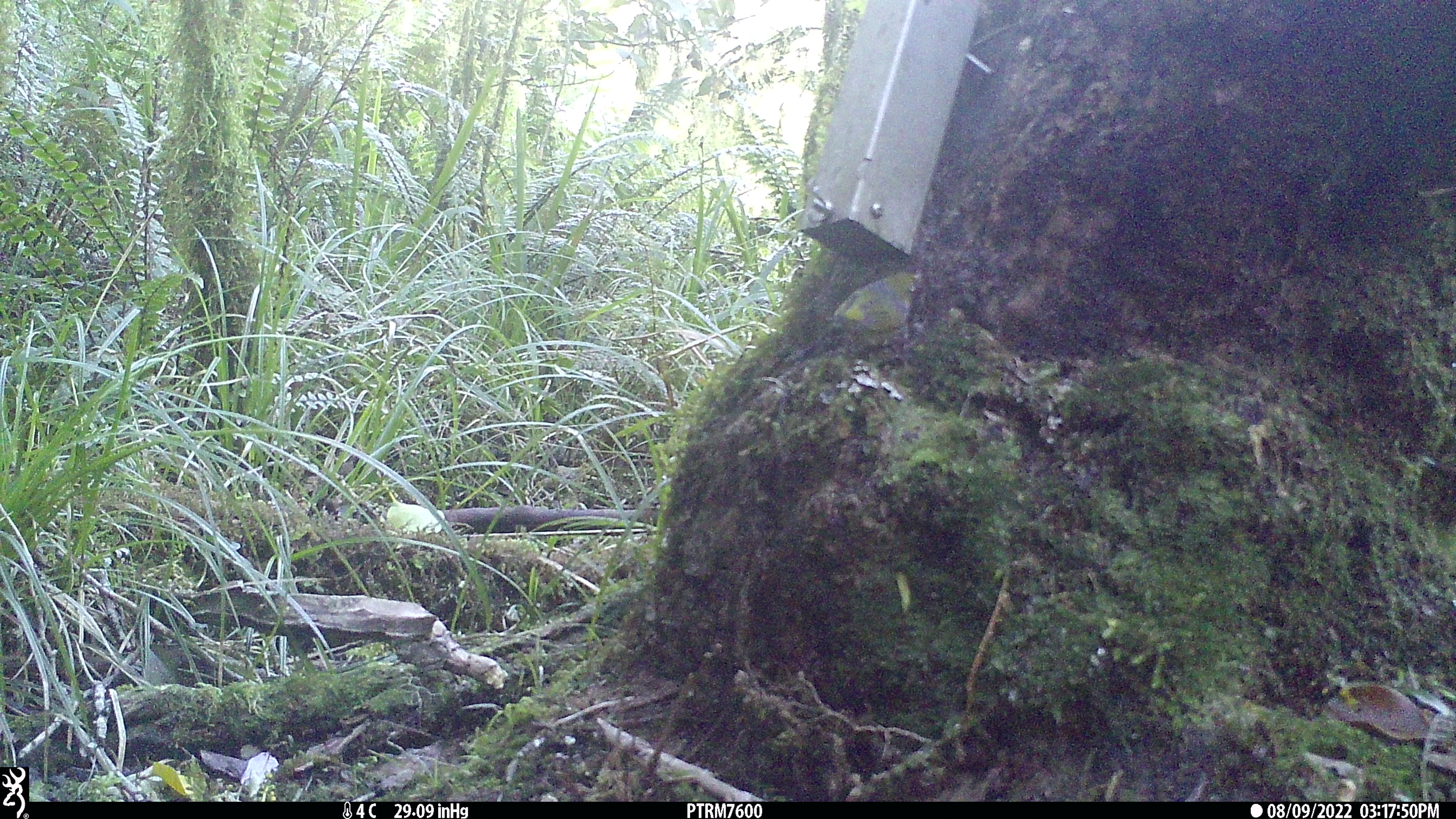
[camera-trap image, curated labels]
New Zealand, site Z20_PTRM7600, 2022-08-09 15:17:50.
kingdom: Animalia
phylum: Chordata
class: Aves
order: Passeriformes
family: Zosteropidae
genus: Zosterops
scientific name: Zosterops lateralis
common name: silvereye